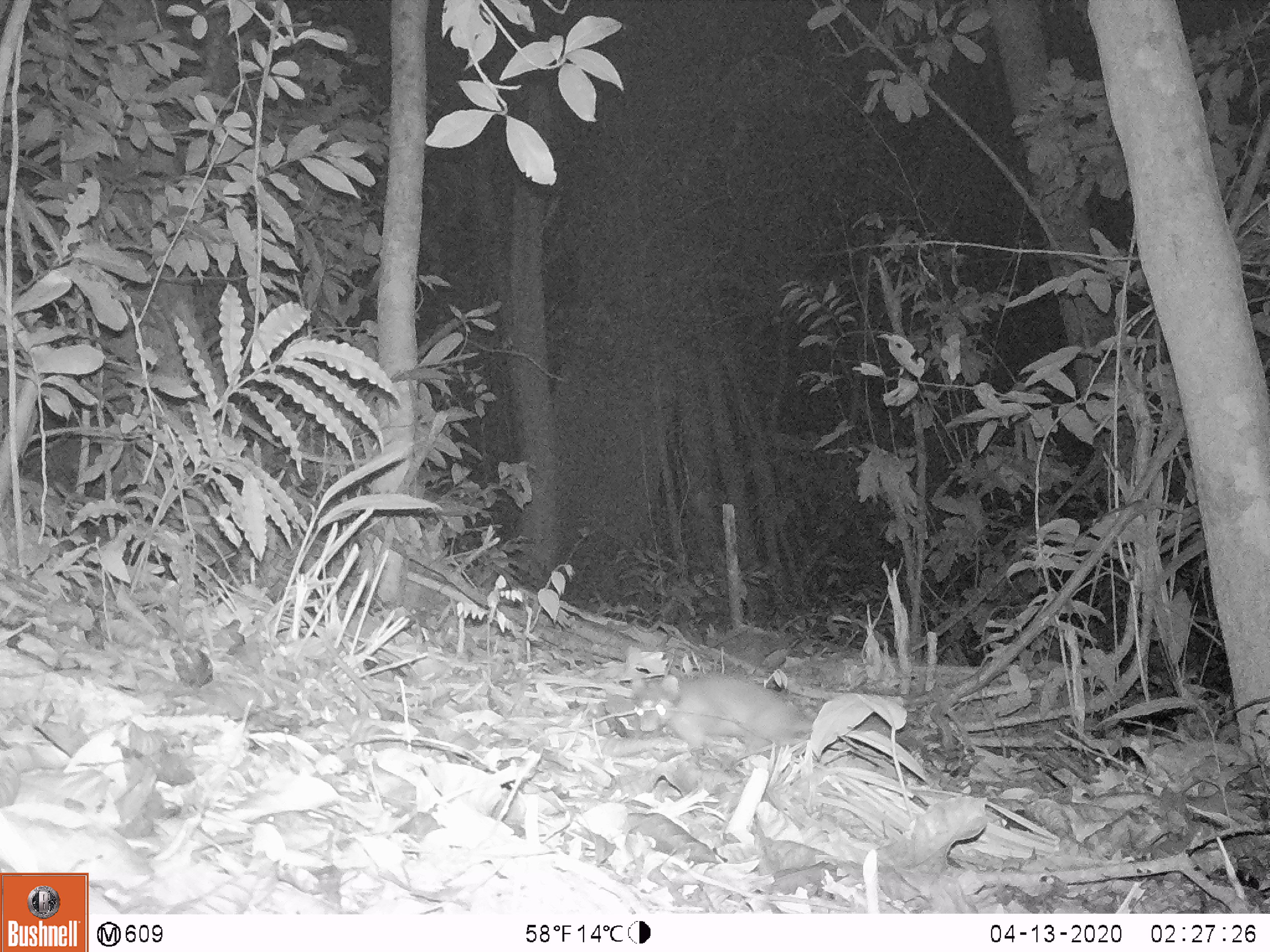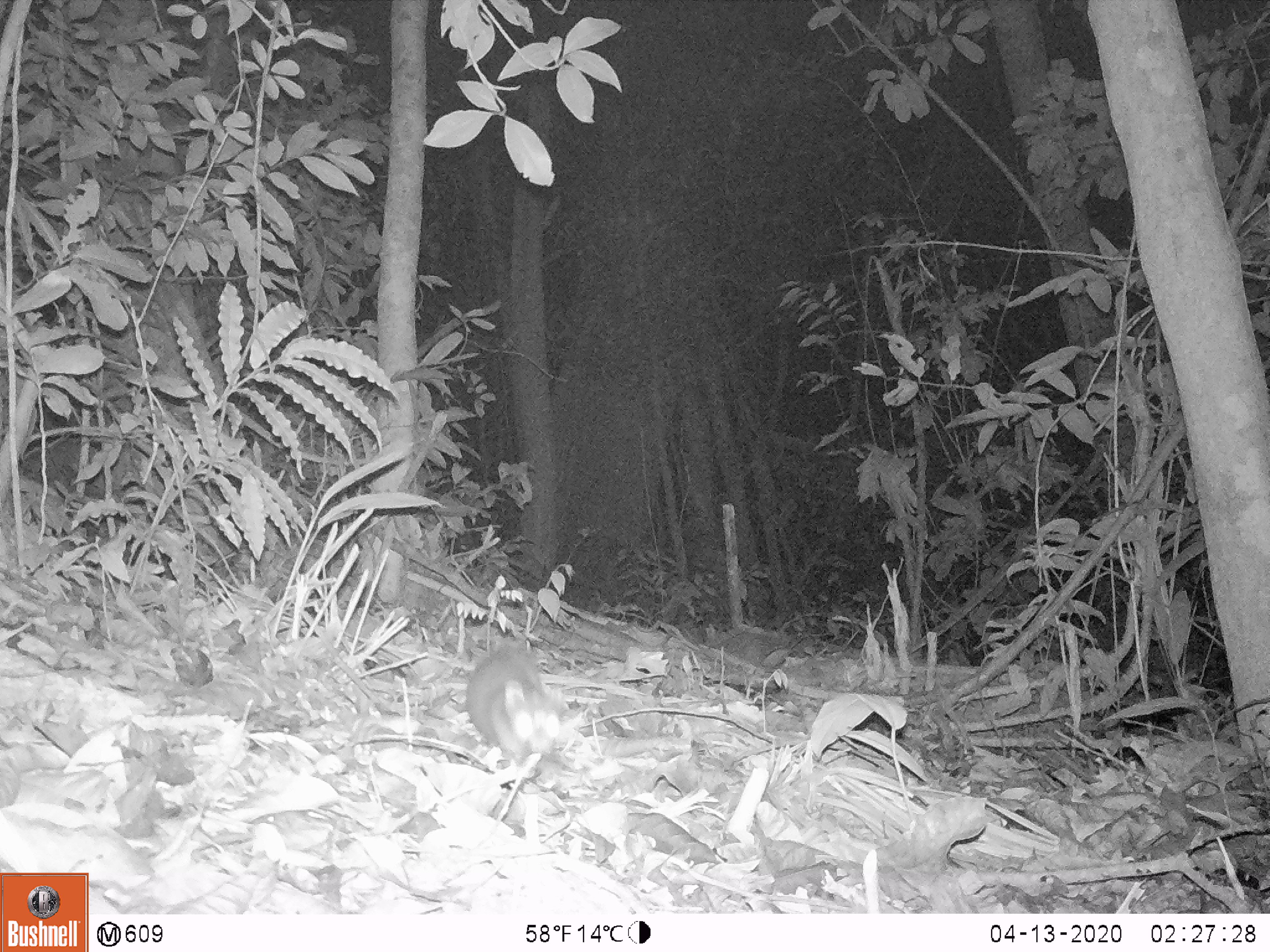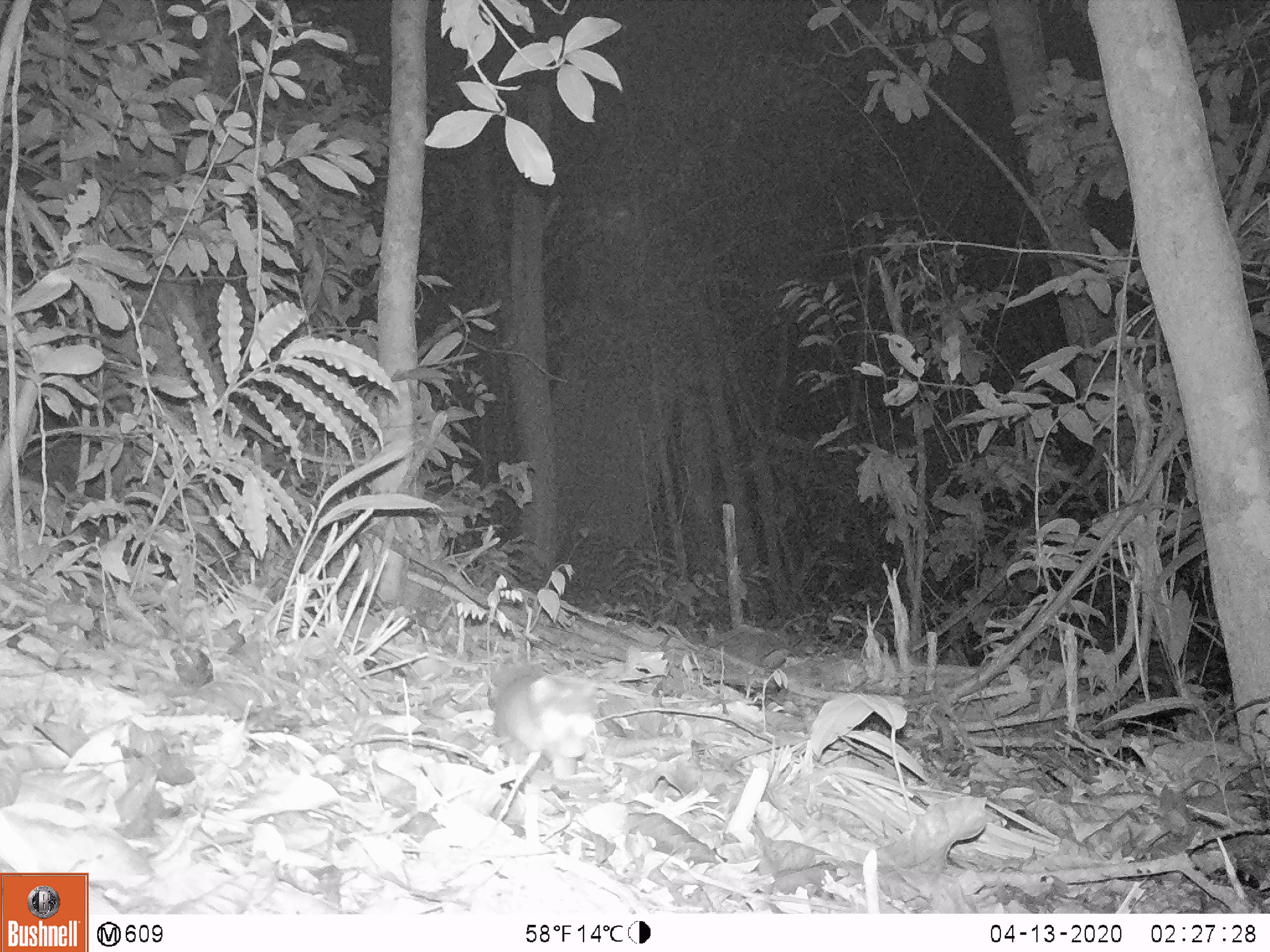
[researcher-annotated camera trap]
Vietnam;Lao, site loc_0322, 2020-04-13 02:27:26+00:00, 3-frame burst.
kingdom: Animalia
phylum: Chordata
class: Mammalia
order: Carnivora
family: Mustelidae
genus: Melogale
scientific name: Melogale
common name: ferret badger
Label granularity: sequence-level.